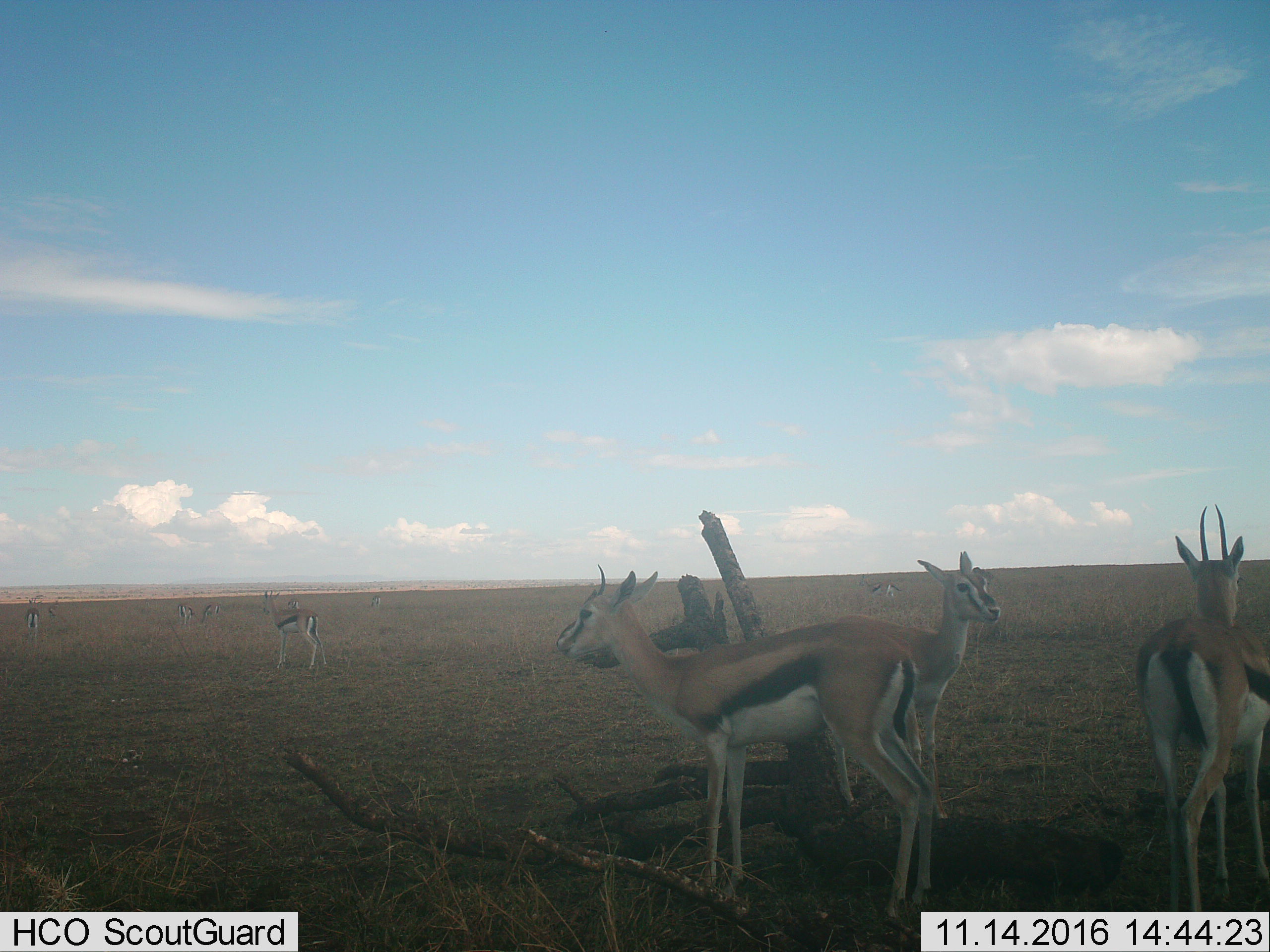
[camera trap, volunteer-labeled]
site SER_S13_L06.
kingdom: Animalia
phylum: Chordata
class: Mammalia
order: Artiodactyla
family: Bovidae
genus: Eudorcas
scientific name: Eudorcas thomsonii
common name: thomson's gazelle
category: gazellethomsons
Gazellethomsons (thomson's gazelle) (Eudorcas thomsonii), count 11-50. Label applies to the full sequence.